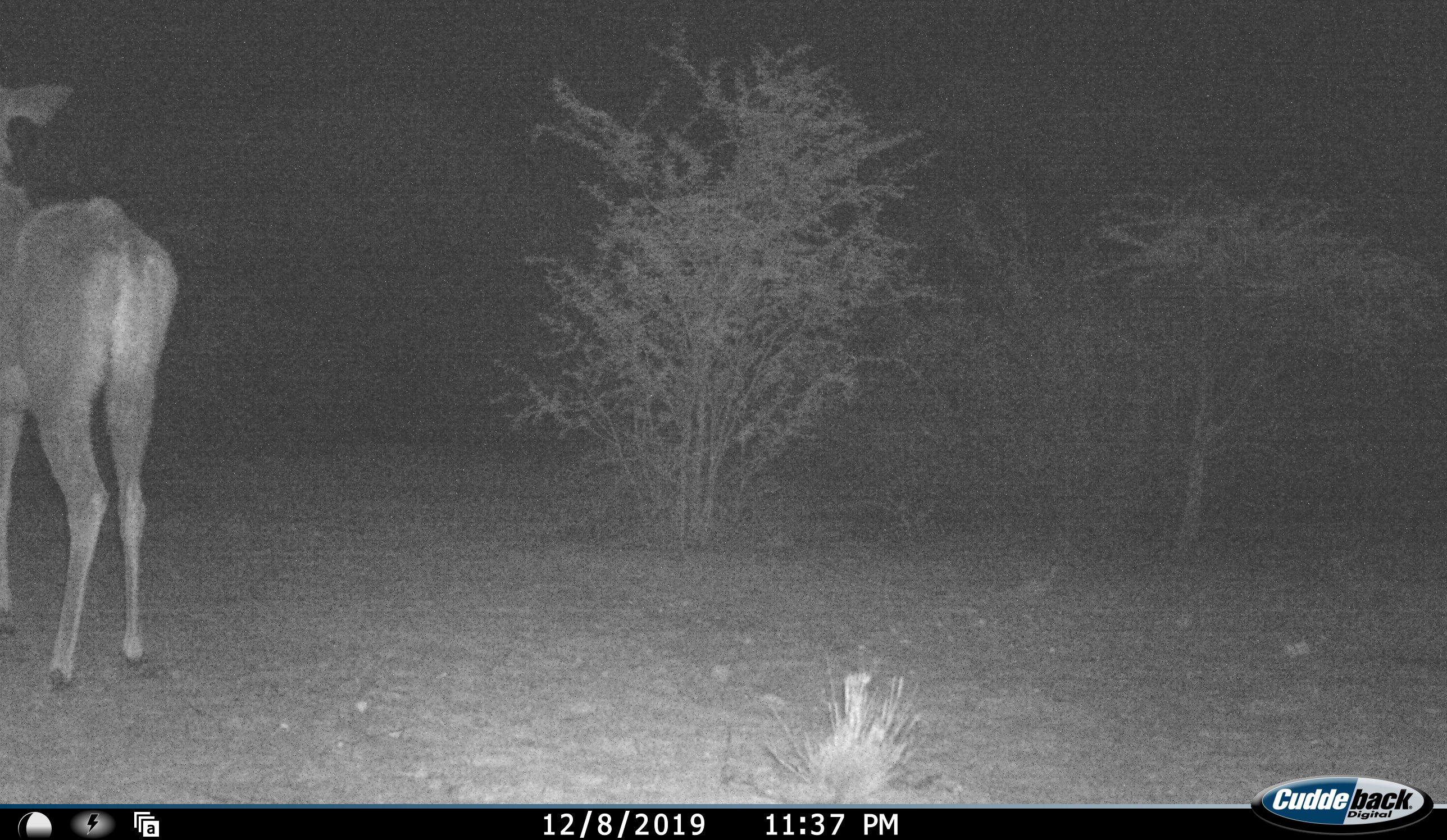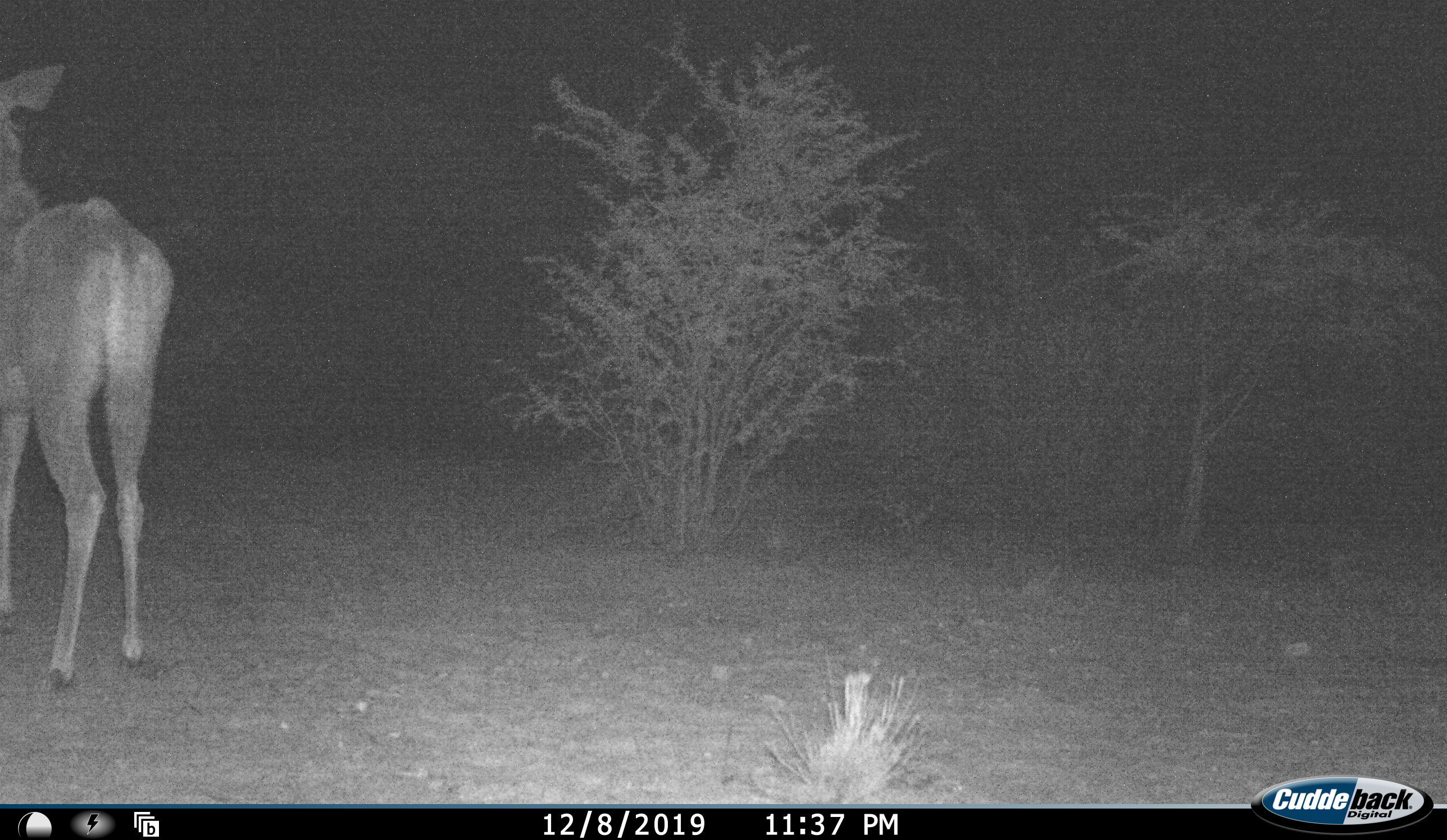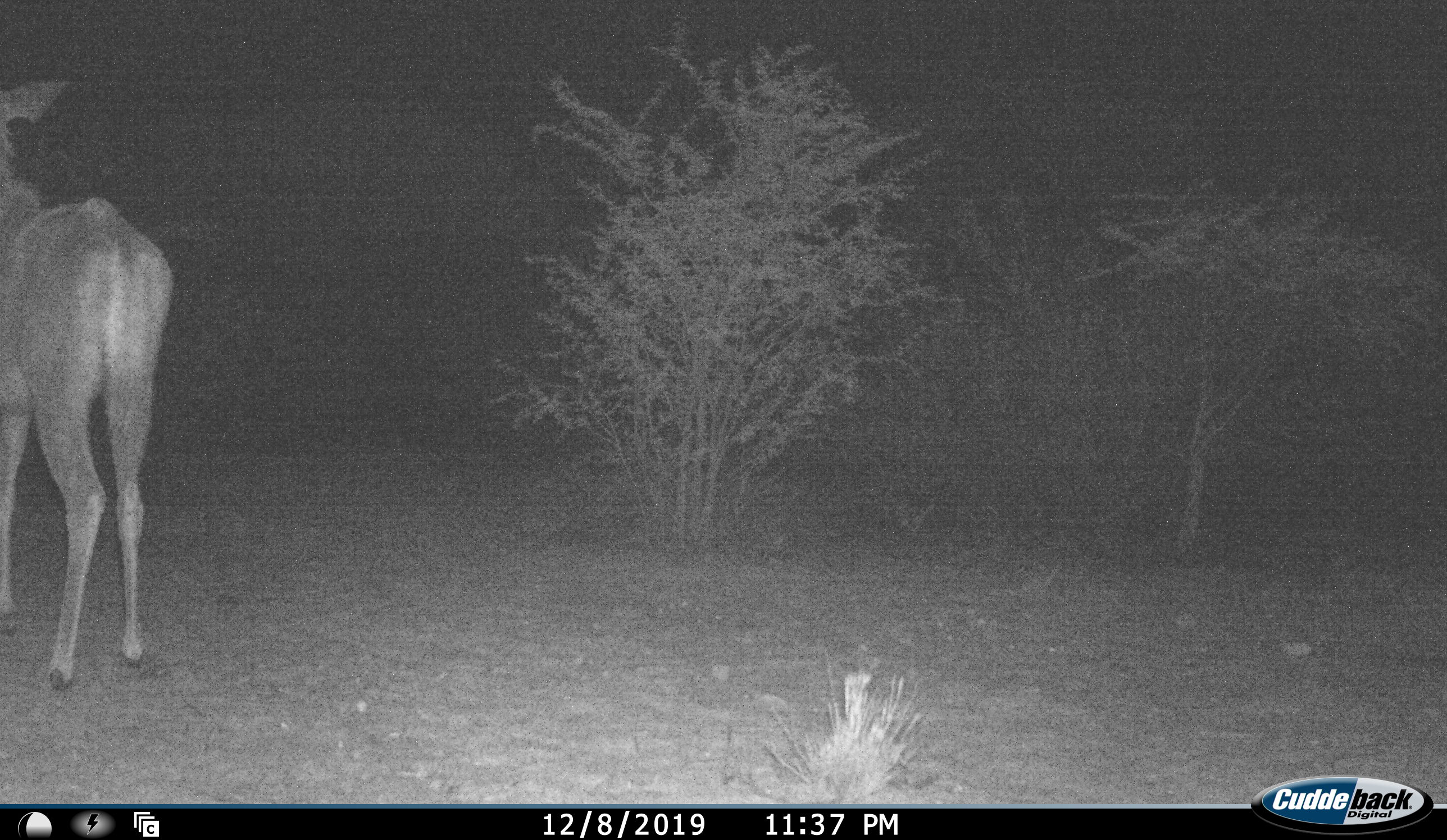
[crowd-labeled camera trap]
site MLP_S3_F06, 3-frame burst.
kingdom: Animalia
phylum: Chordata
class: Mammalia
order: Artiodactyla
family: Bovidae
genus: Tragelaphus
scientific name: Tragelaphus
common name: kudu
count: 1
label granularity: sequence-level